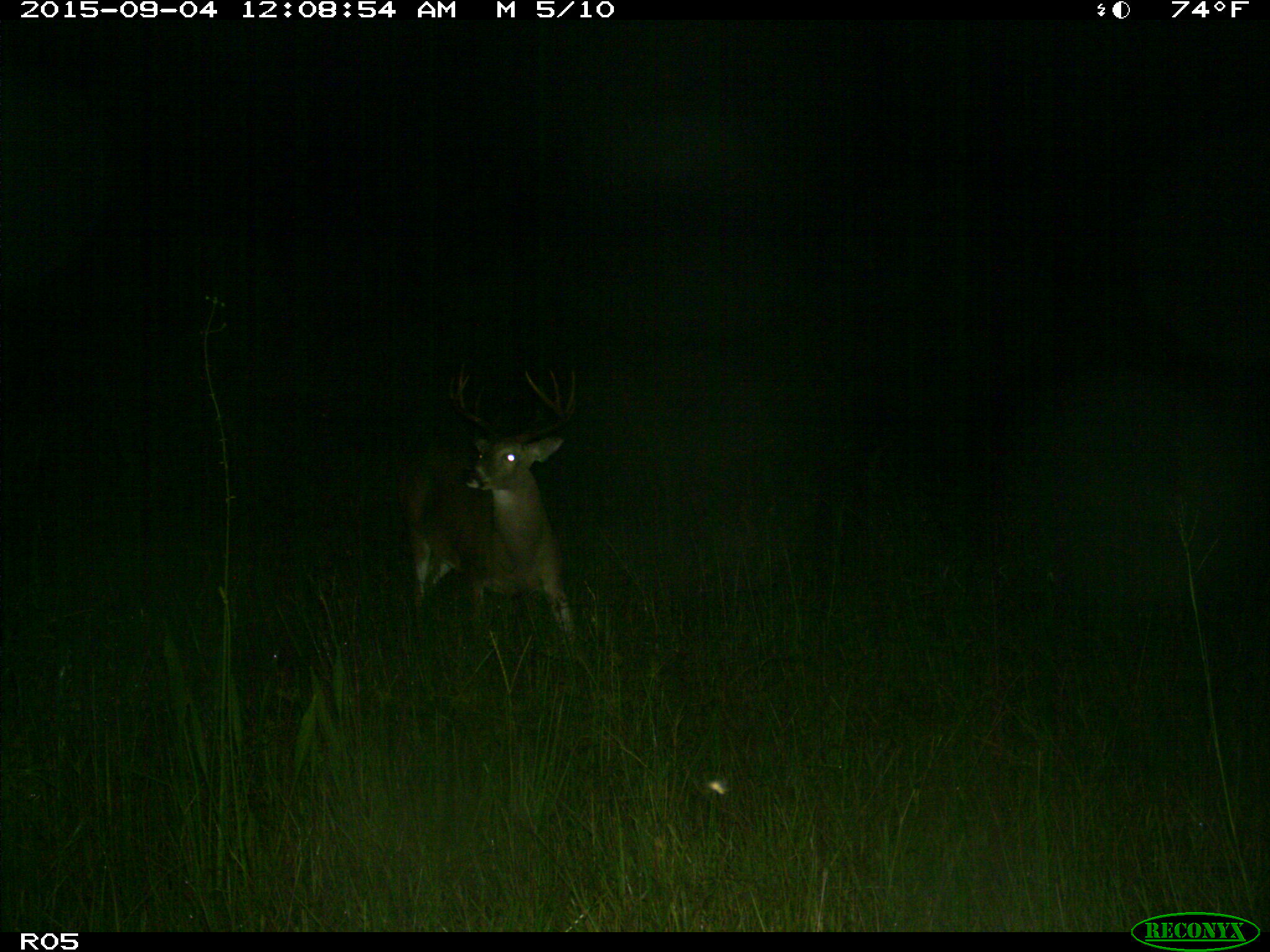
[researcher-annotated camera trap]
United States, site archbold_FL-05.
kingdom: Animalia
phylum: Chordata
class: Mammalia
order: Artiodactyla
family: Cervidae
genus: Odocoileus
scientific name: Odocoileus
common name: deer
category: unidentified deer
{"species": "unidentified deer (deer) (Odocoileus)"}